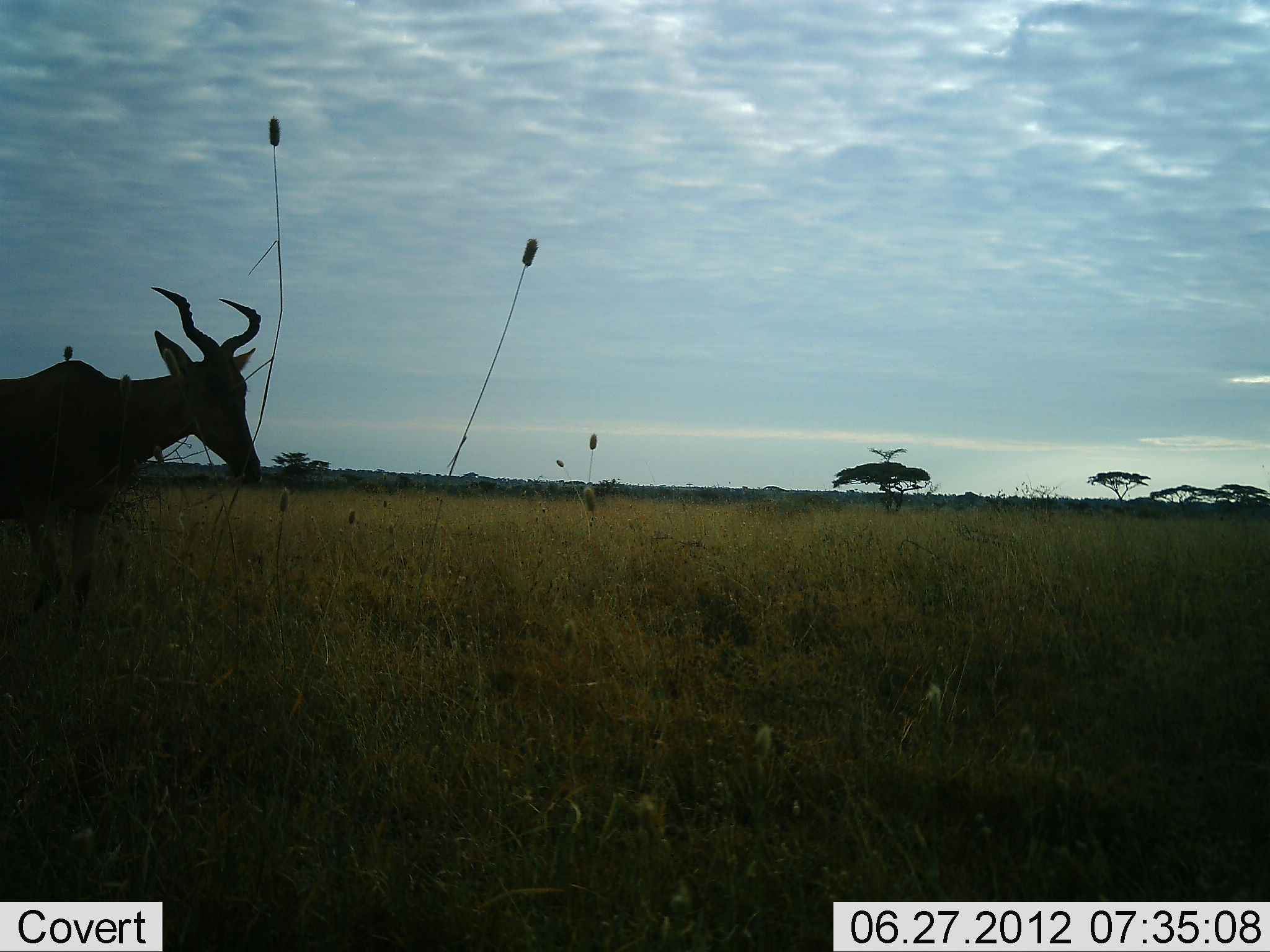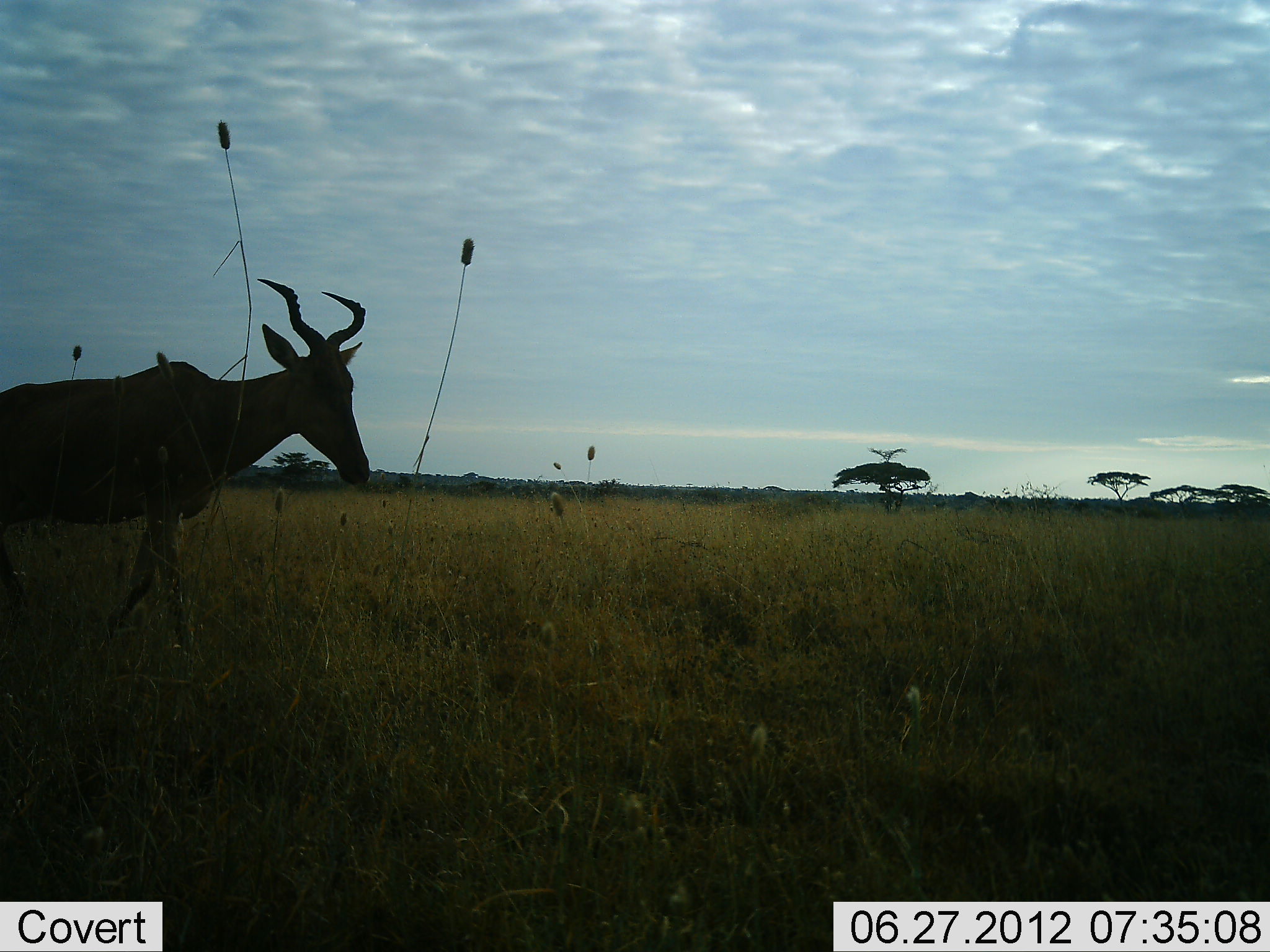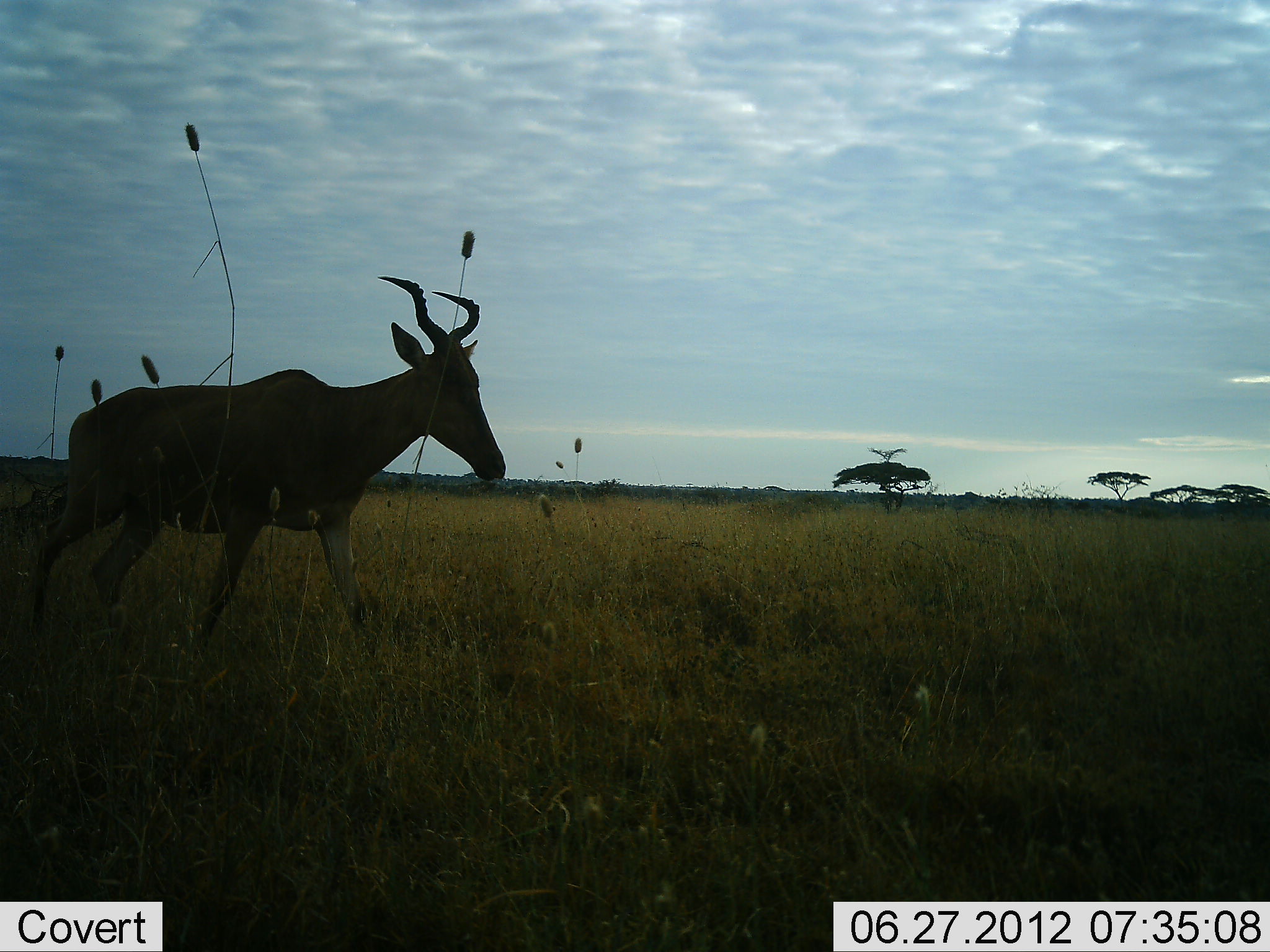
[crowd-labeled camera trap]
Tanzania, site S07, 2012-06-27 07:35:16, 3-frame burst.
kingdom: Animalia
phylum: Chordata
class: Mammalia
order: Artiodactyla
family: Bovidae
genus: Alcelaphus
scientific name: Alcelaphus buselaphus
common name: hartebeest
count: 1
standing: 9%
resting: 0%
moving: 91%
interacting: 0%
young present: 0%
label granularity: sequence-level